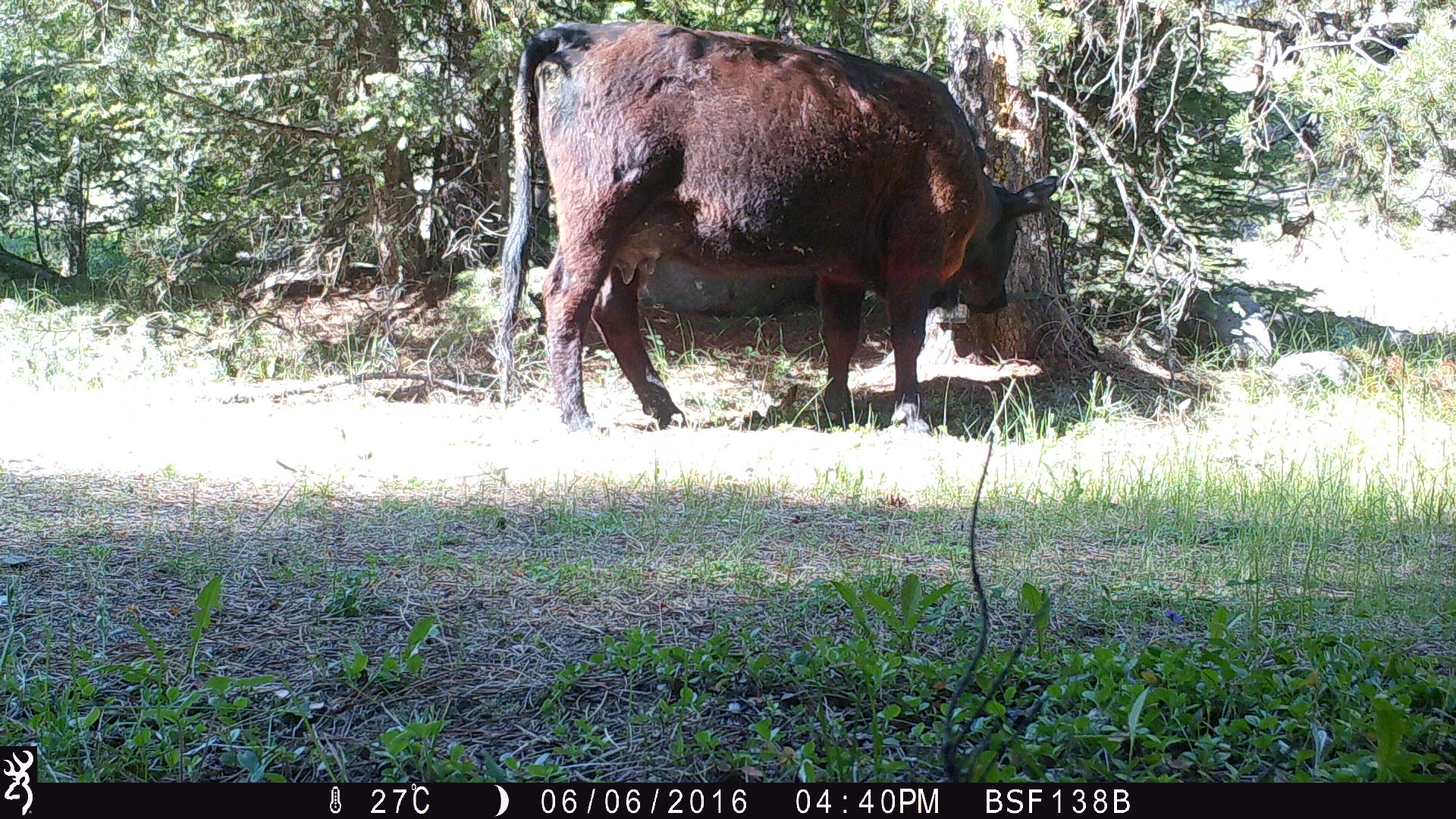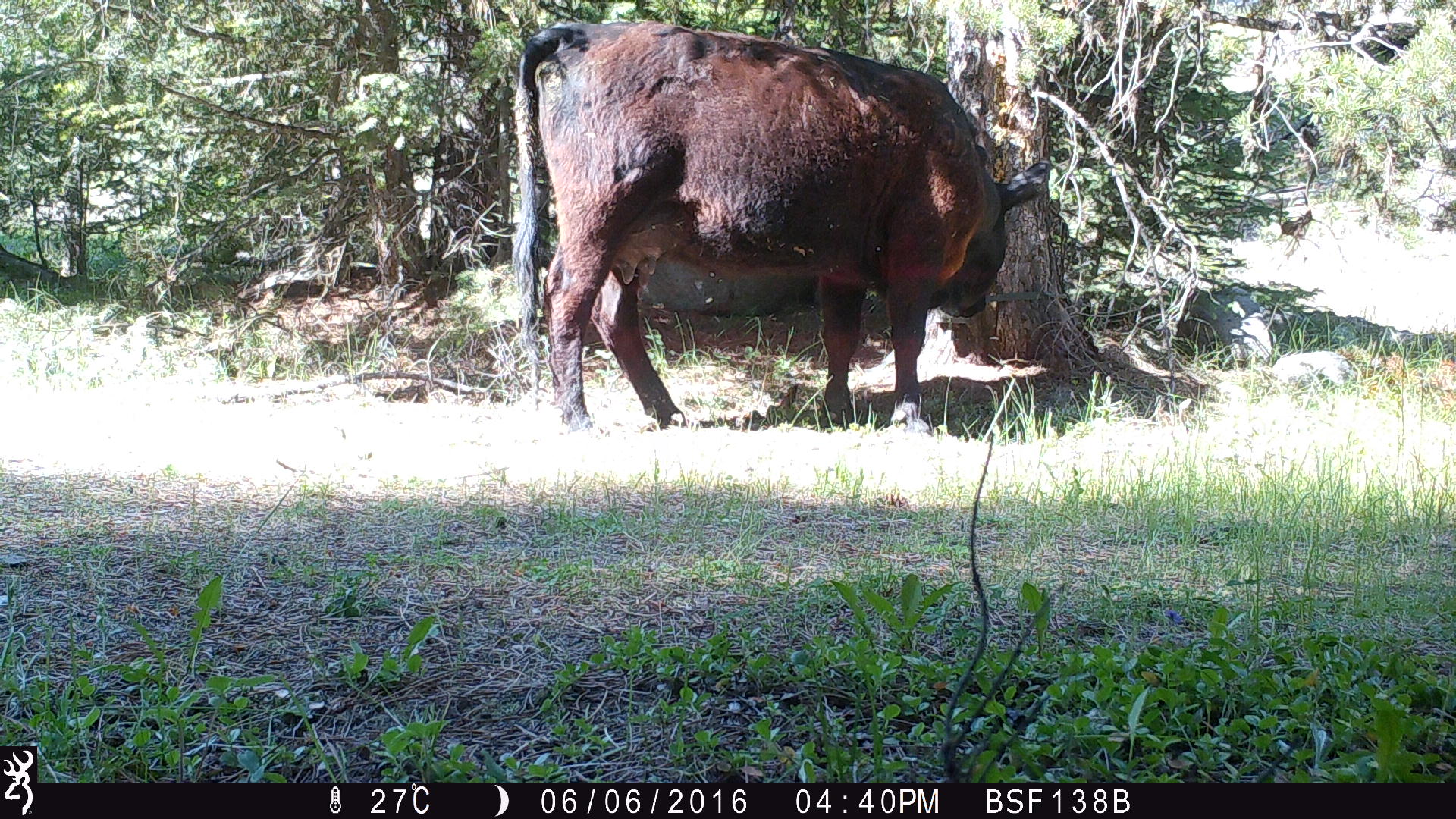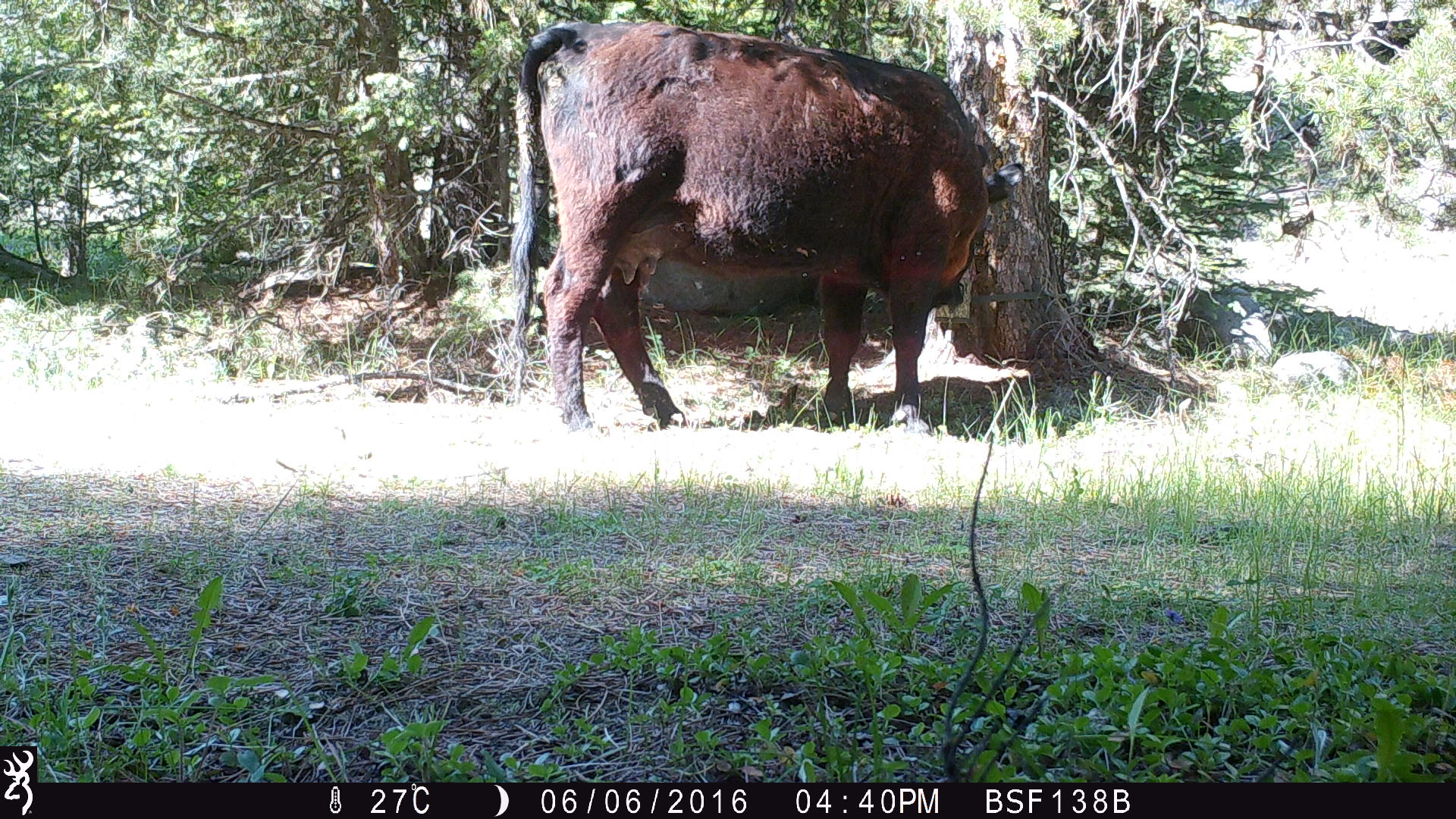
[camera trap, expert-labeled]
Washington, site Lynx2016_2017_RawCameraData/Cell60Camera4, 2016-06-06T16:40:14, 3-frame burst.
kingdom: Animalia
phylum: Chordata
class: Mammalia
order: Artiodactyla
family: Bovidae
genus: Bos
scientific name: Bos taurus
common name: domestic cattle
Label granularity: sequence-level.